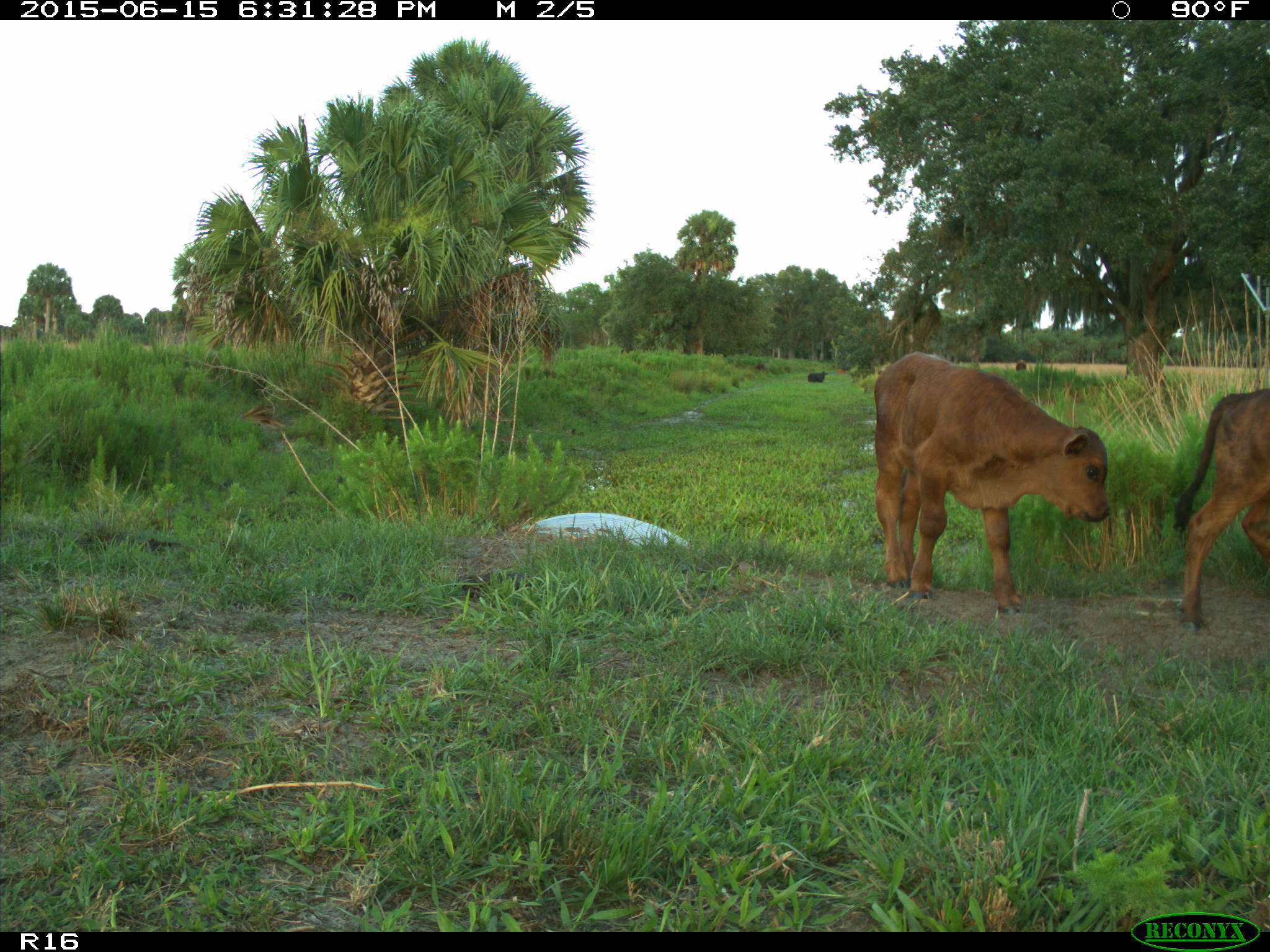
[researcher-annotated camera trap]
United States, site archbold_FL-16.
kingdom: Animalia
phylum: Chordata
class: Mammalia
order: Artiodactyla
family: Bovidae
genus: Bos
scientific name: Bos taurus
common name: domestic cow